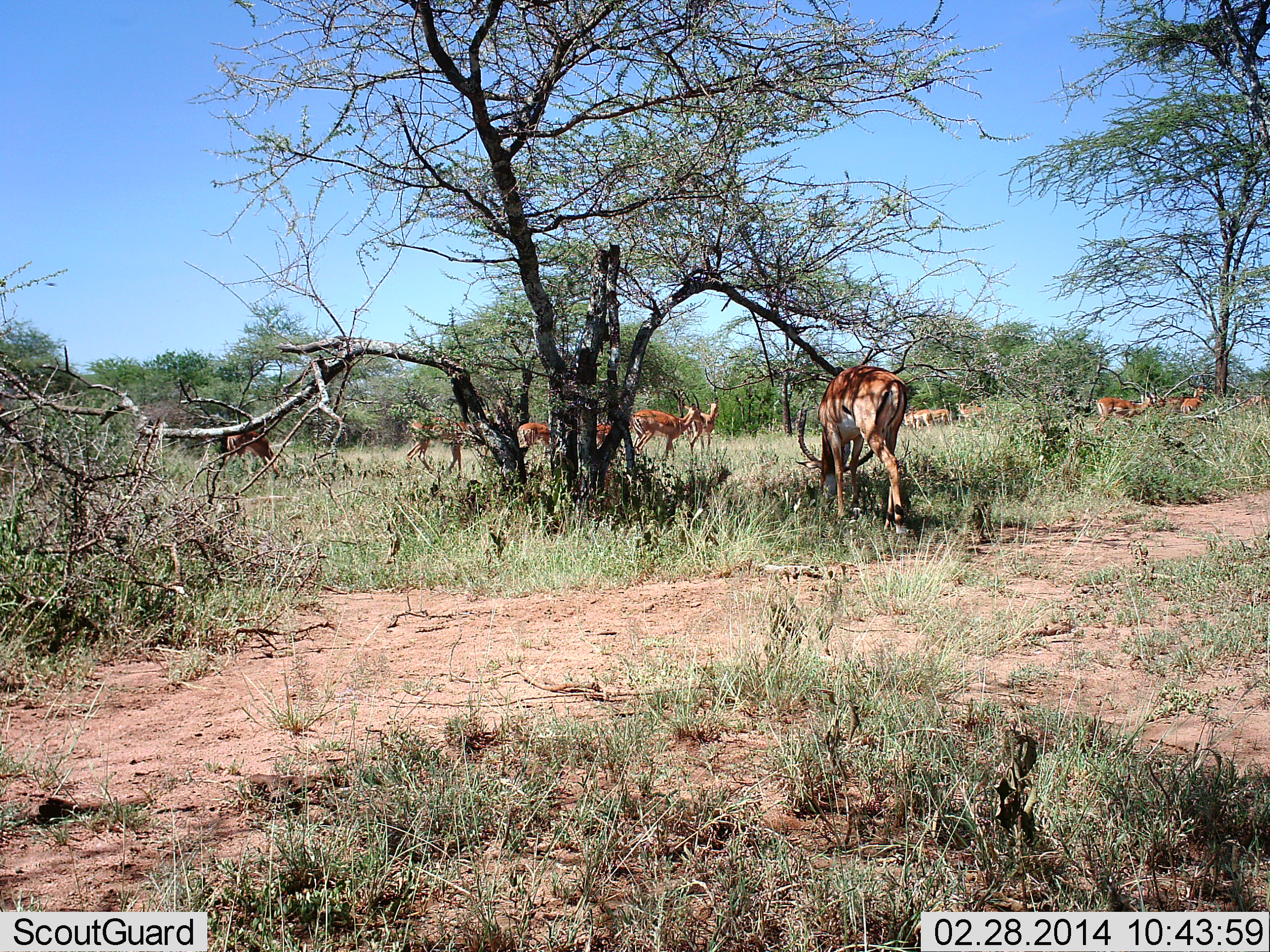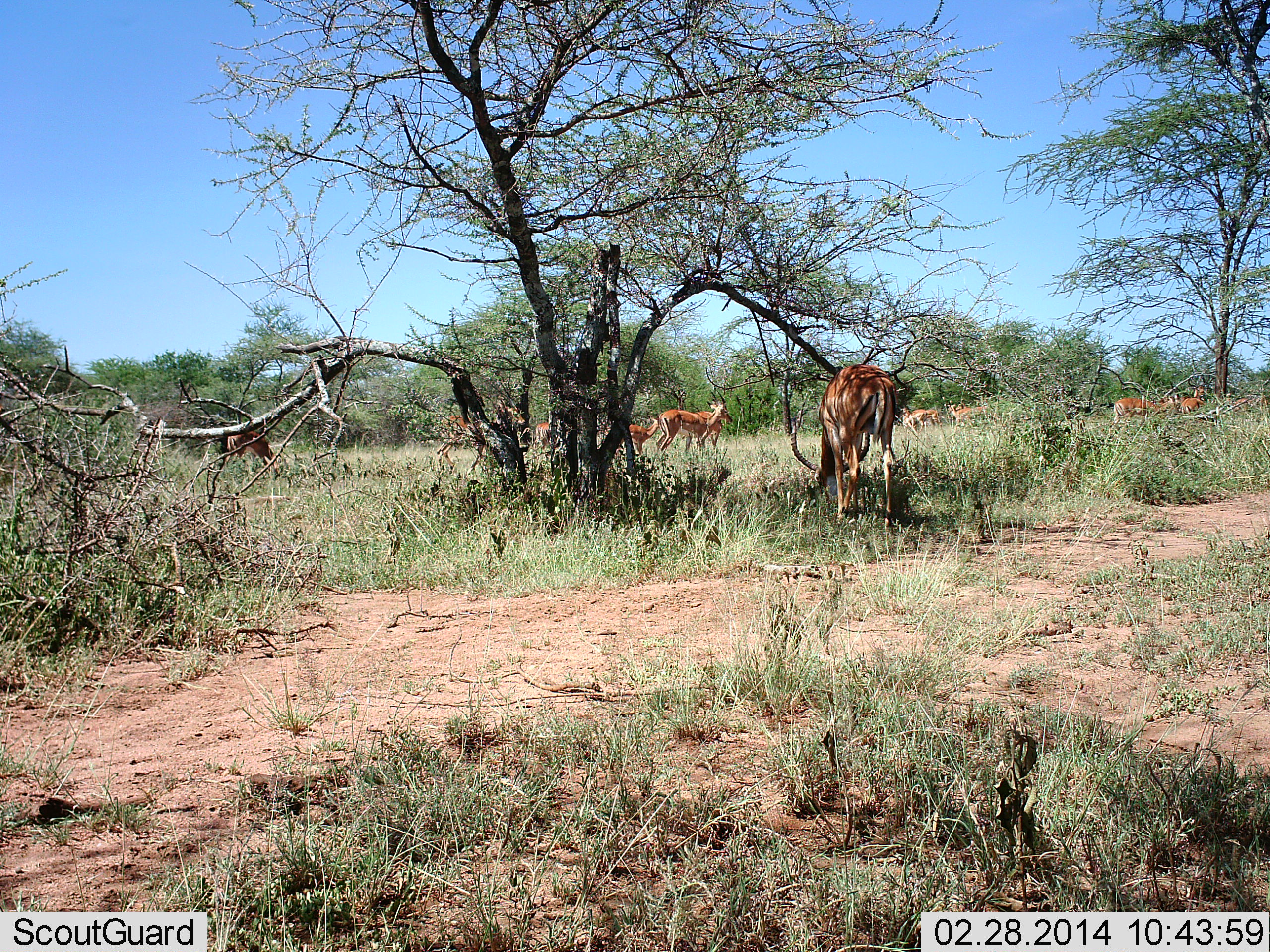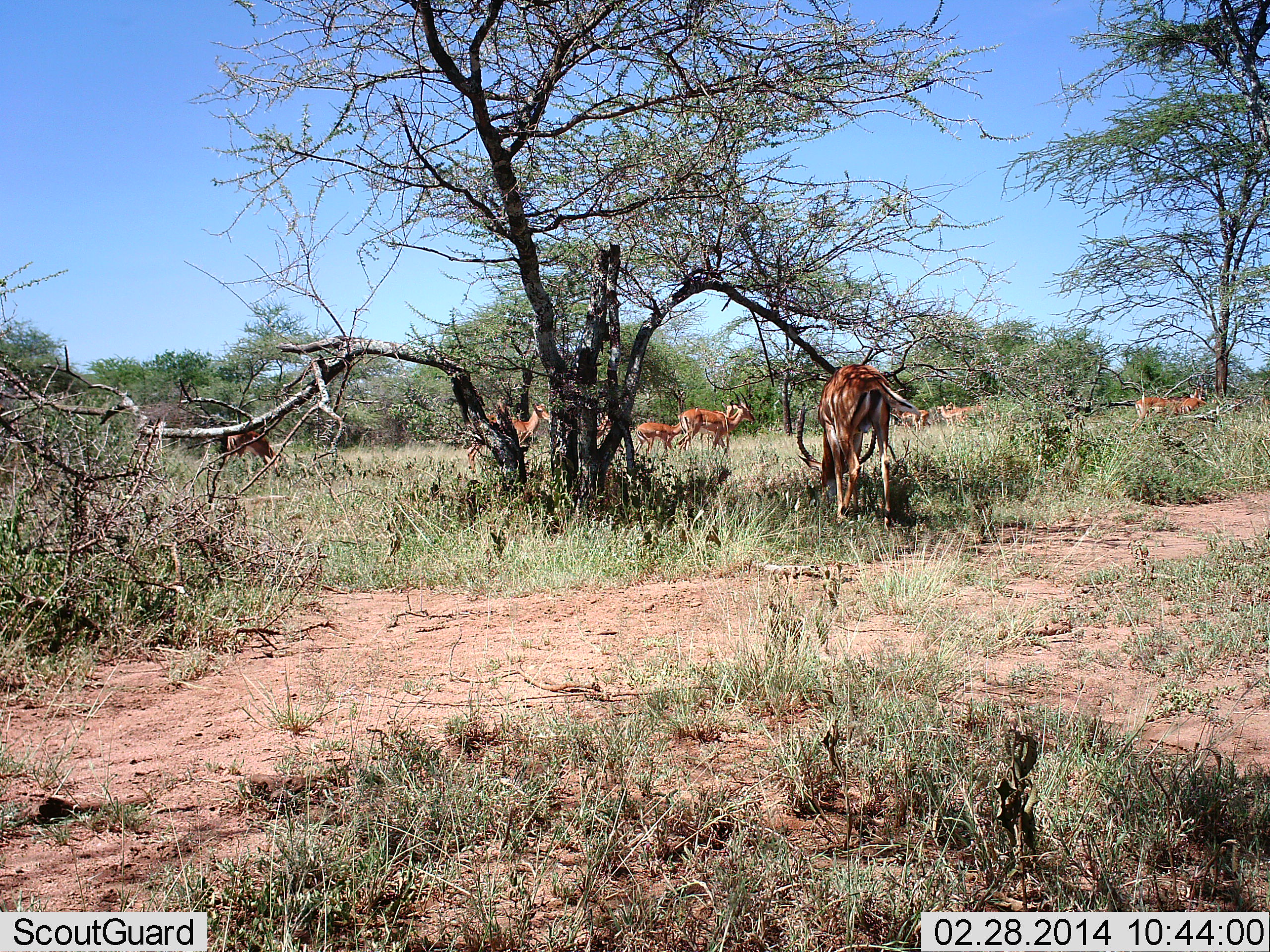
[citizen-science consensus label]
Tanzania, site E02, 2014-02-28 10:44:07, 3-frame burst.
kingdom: Animalia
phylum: Chordata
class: Mammalia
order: Artiodactyla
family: Bovidae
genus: Aepyceros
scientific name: Aepyceros melampus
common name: impala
Impala (Aepyceros melampus), count 11-50. Behavior (volunteer vote fractions): standing 36%, resting 0%, moving 64%, interacting 0%. Young present (vote fraction): 9%. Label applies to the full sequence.